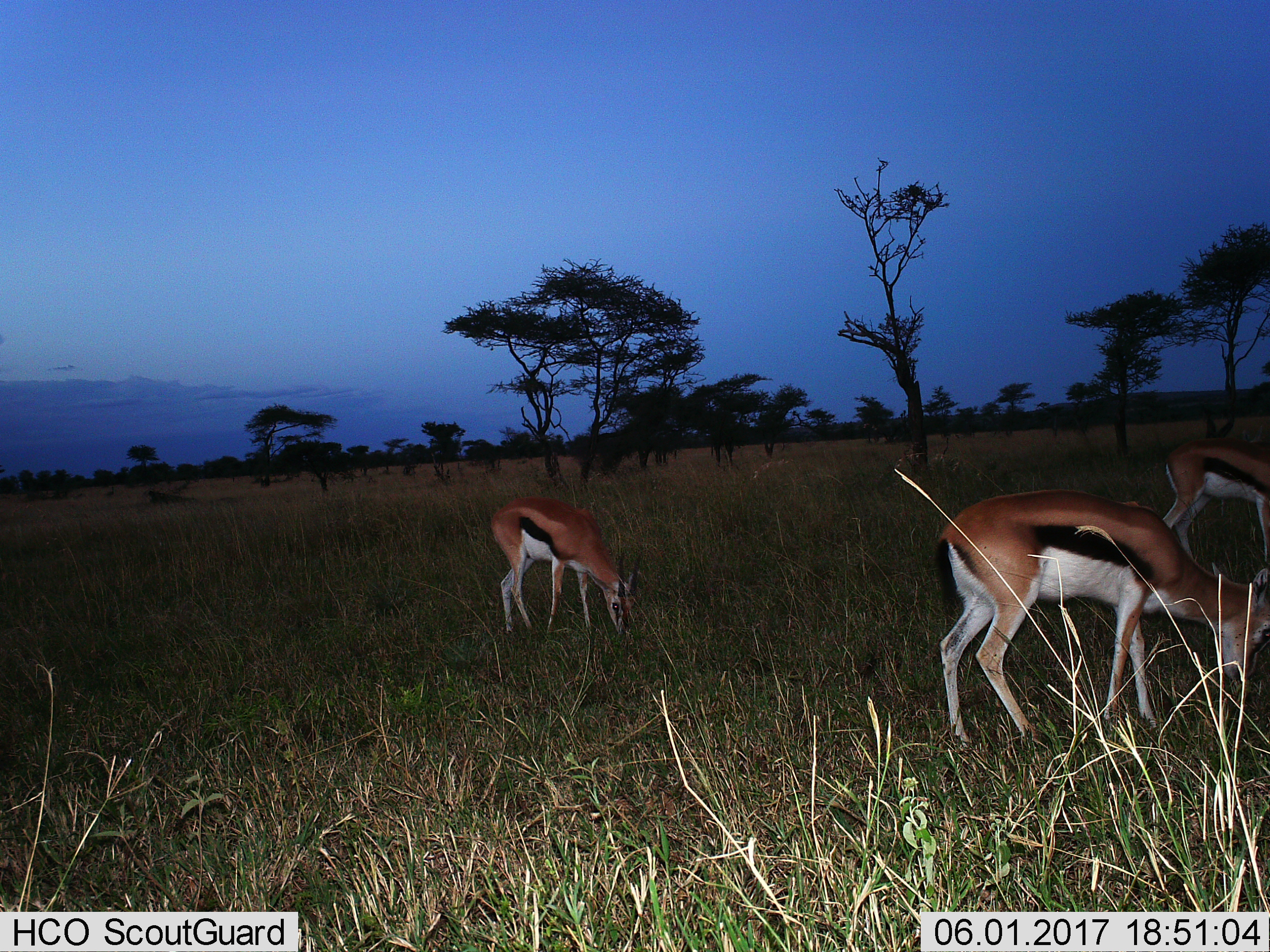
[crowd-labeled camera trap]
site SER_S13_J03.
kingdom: Animalia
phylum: Chordata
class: Mammalia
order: Artiodactyla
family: Bovidae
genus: Eudorcas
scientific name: Eudorcas thomsonii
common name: thomson's gazelle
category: gazellethomsons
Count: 3.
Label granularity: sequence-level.